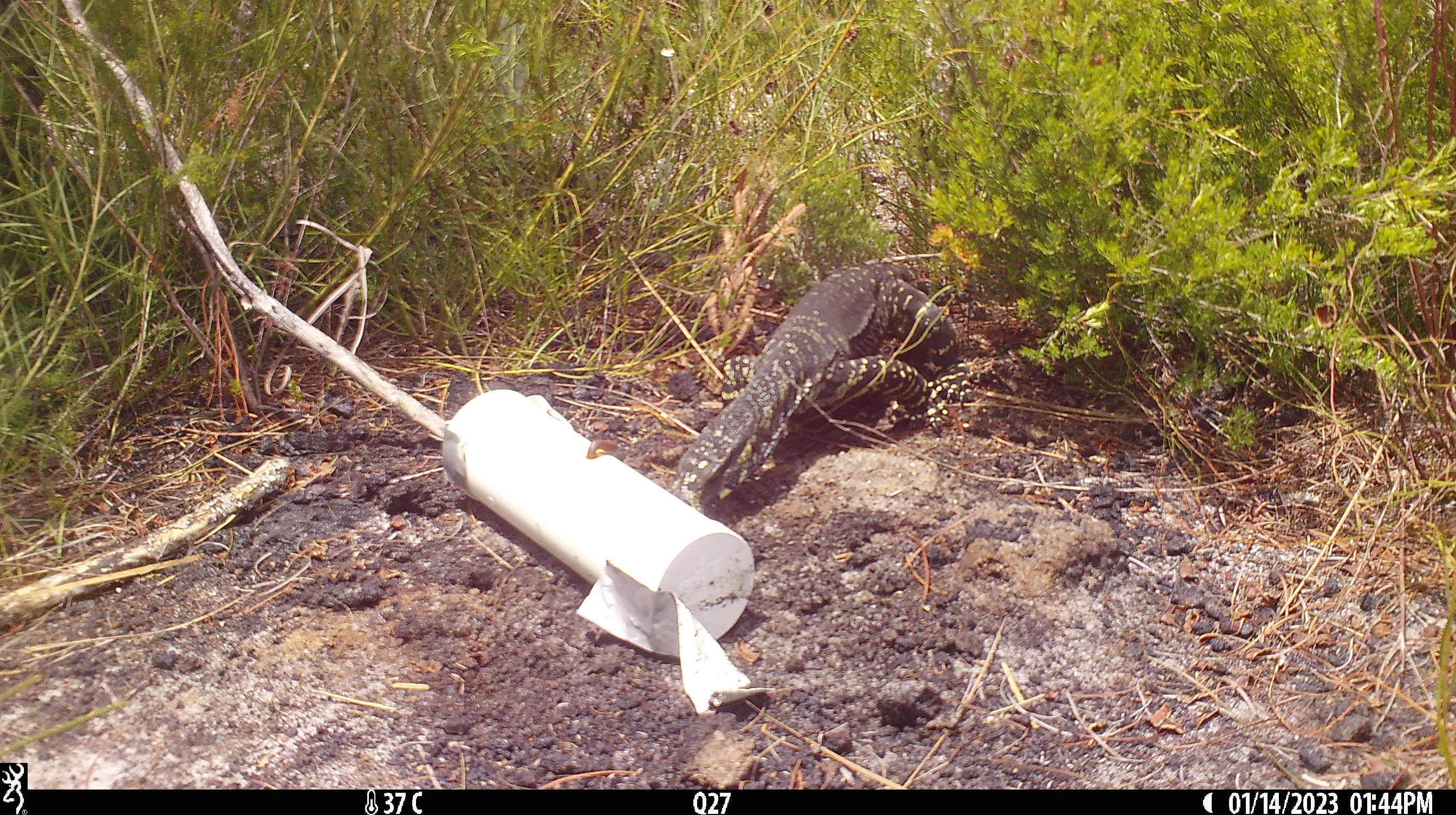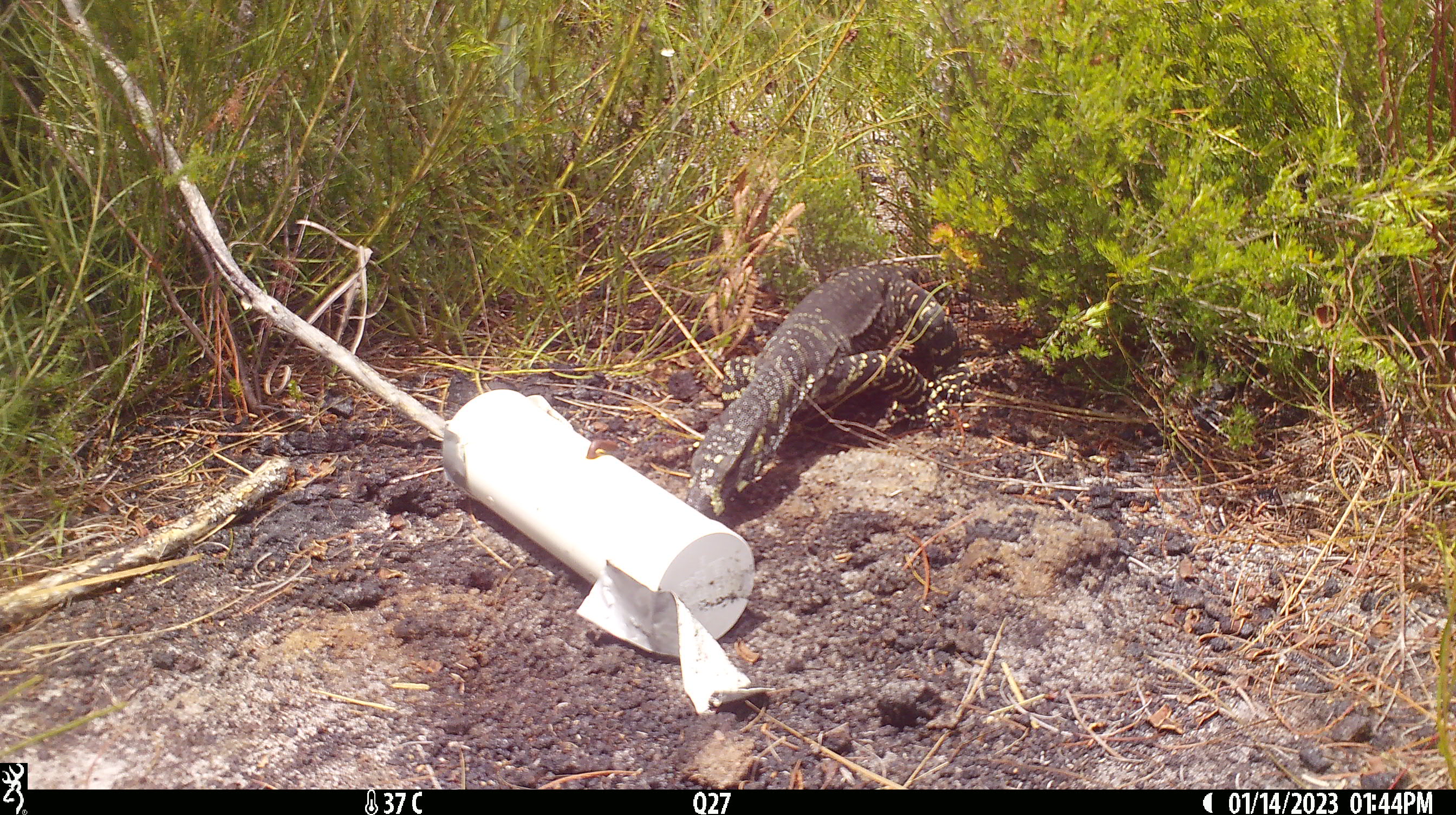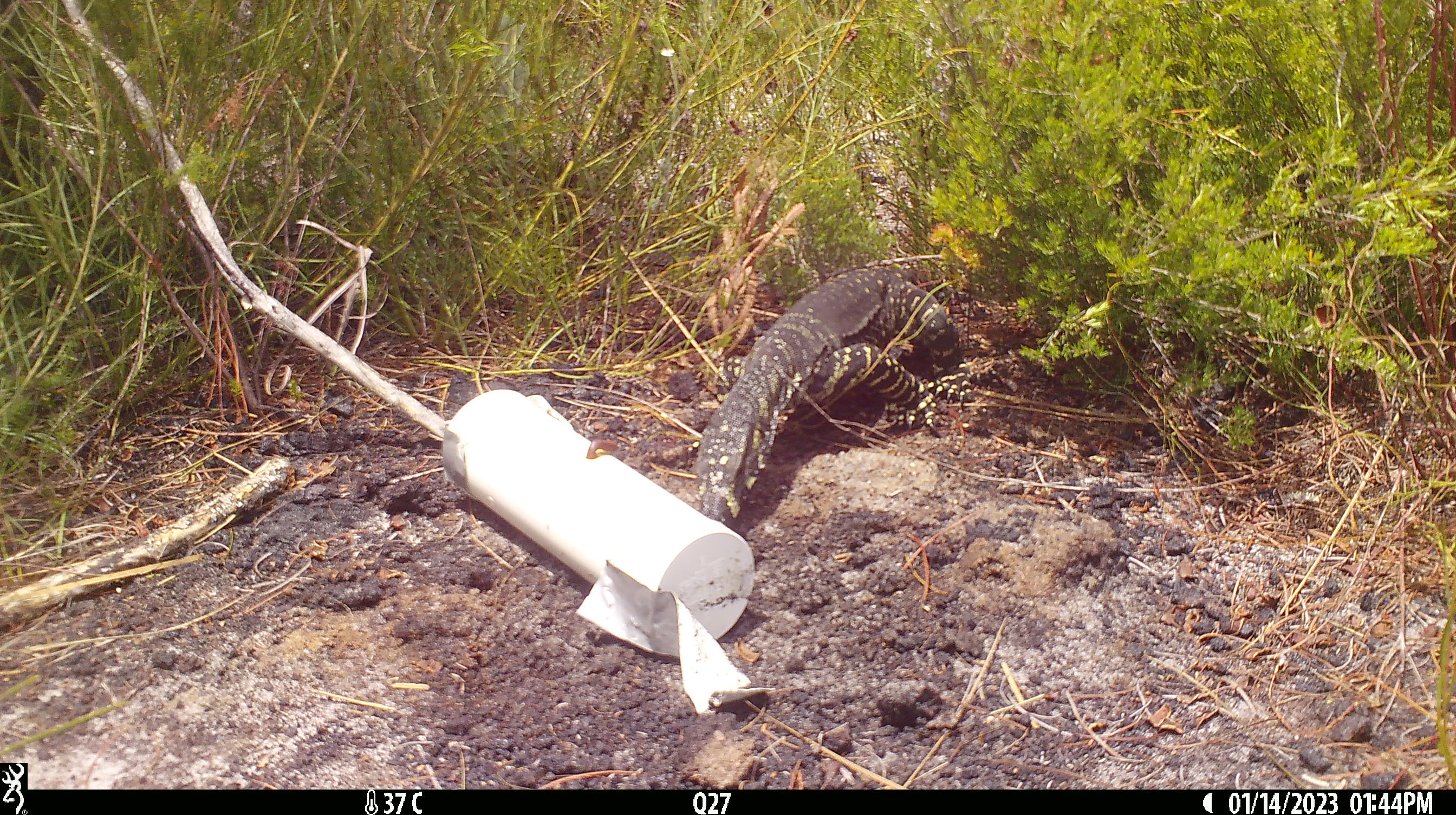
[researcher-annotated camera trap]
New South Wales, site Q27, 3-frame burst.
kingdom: Animalia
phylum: Chordata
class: Reptilia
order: Squamata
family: Varanidae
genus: Varanus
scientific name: Varanus varius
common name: lace monitor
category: goanna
Goanna (lace monitor) (Varanus varius).